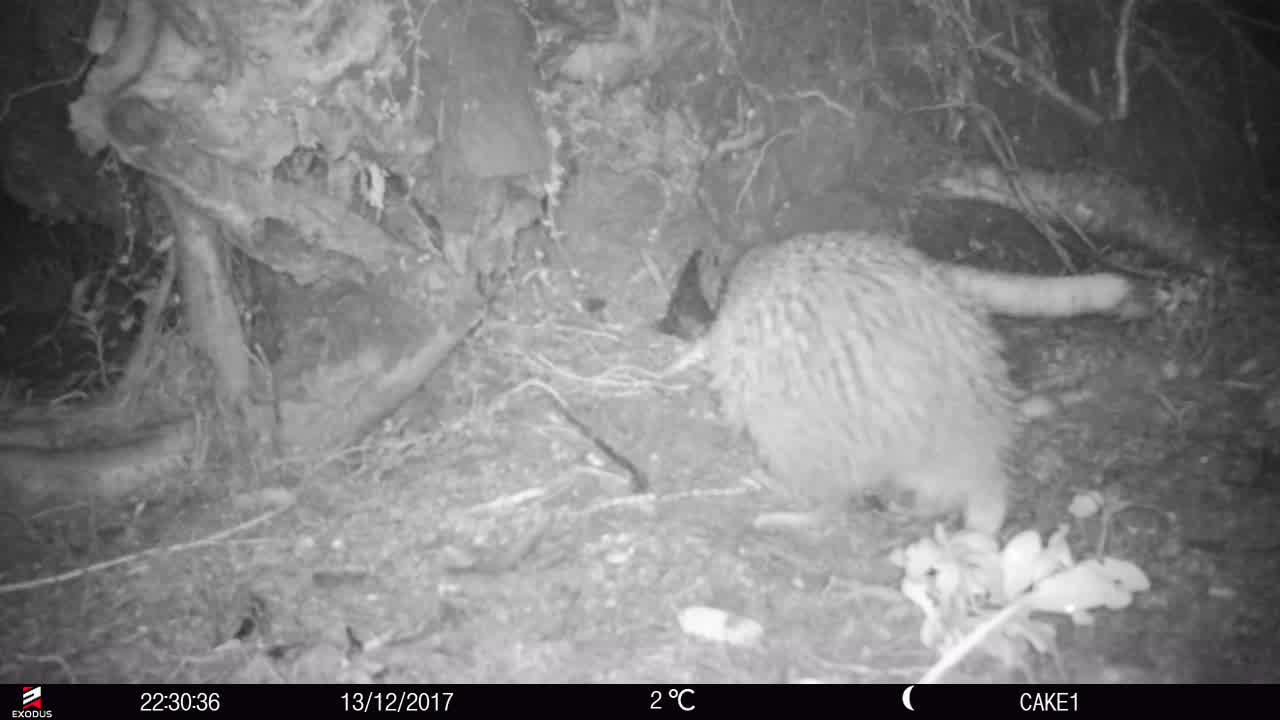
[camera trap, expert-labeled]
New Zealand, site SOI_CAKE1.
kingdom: Animalia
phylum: Chordata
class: Aves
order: Apterygiformes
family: Apterygidae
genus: Apteryx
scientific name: Apteryx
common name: kiwi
Kiwi (Apteryx).